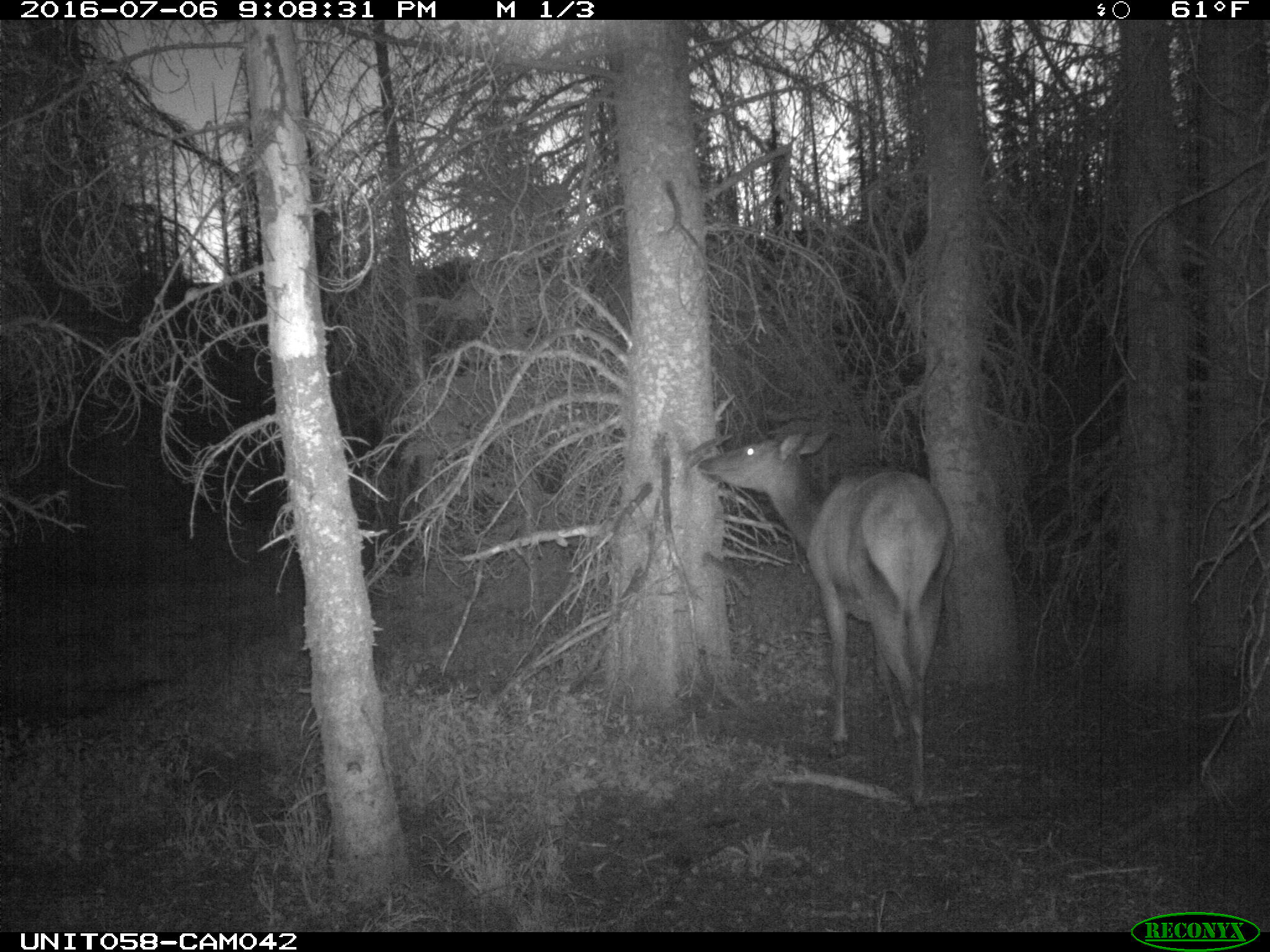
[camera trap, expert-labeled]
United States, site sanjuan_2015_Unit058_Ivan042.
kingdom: Animalia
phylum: Chordata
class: Mammalia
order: Artiodactyla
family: Cervidae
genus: Cervus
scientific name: Cervus elaphus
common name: red deer